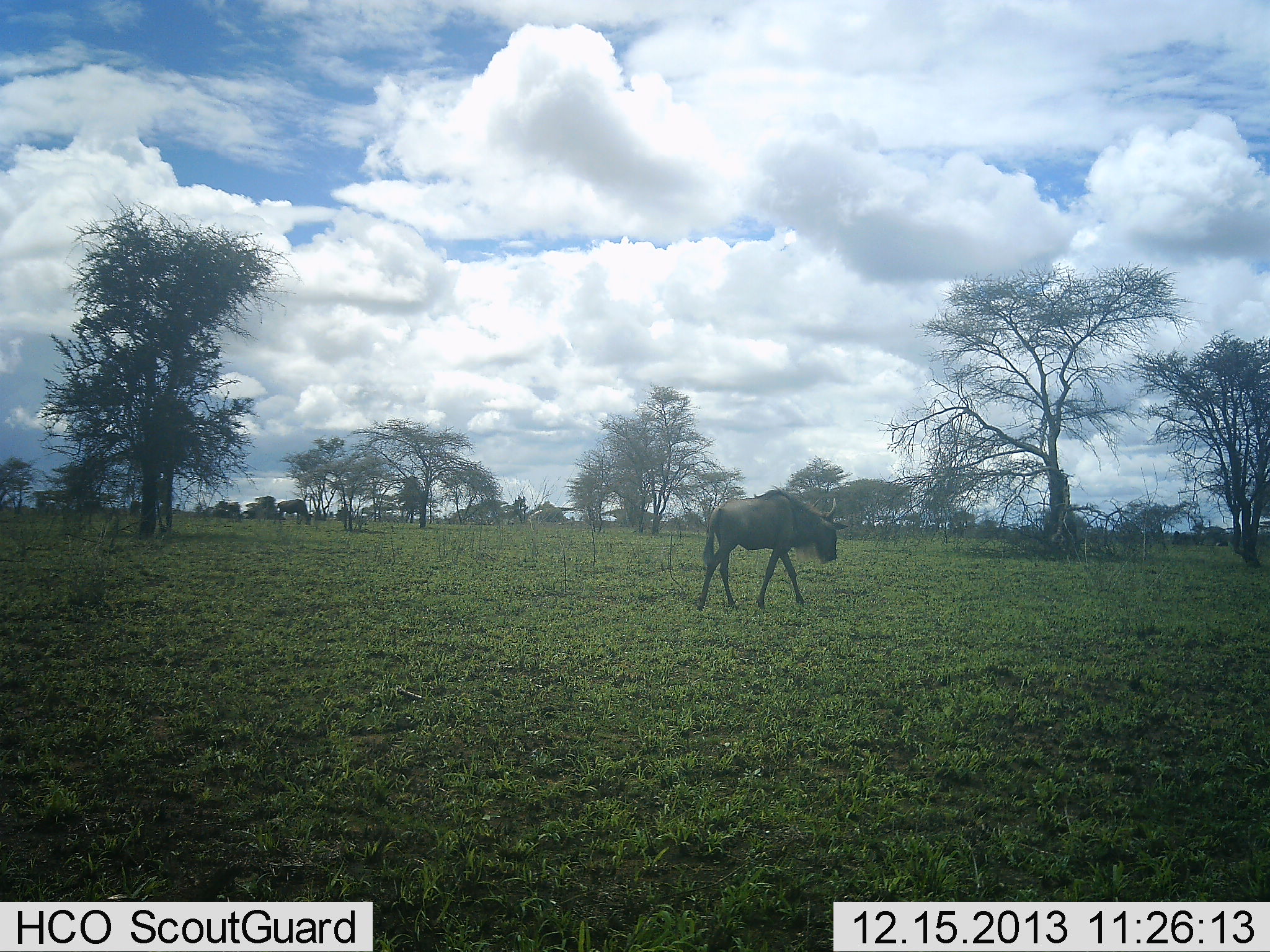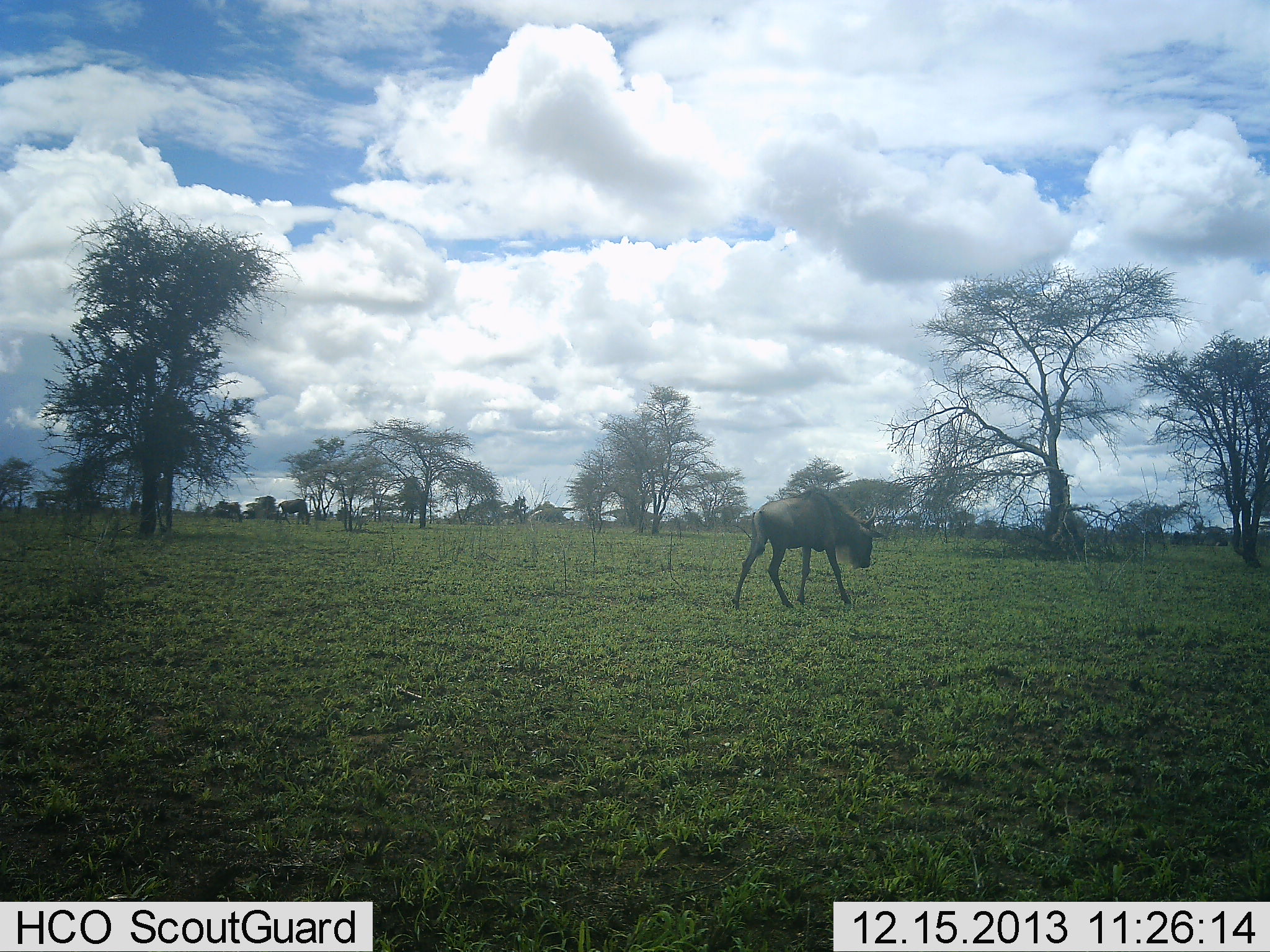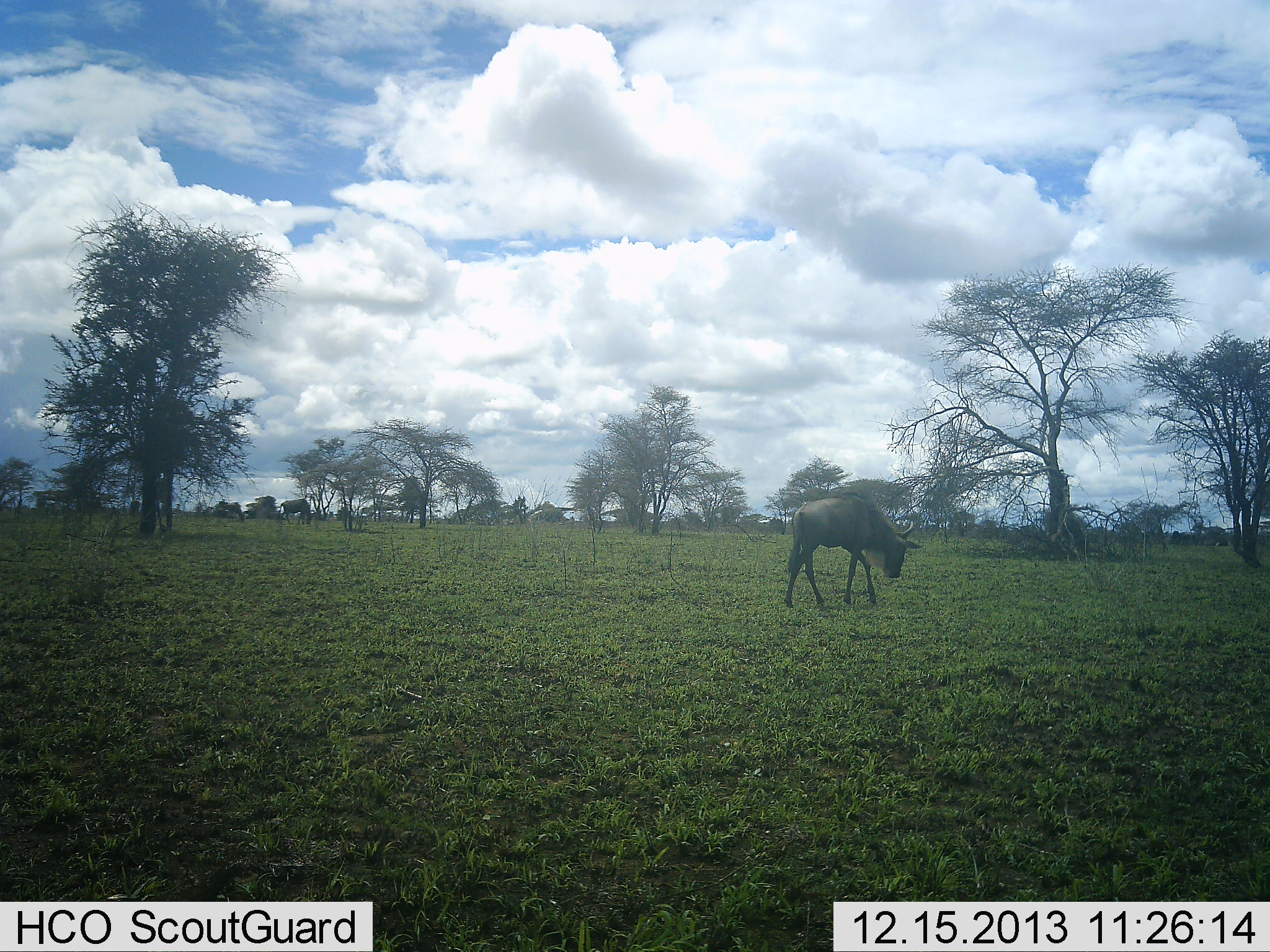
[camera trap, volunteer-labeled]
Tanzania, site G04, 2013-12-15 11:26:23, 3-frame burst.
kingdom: Animalia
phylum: Chordata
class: Mammalia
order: Artiodactyla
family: Bovidae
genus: Connochaetes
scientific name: Connochaetes taurinus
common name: blue wildebeest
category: wildebeest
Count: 2.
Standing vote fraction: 0%.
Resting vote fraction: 0%.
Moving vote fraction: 100%.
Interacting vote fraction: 0%.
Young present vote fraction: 10%.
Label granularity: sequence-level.